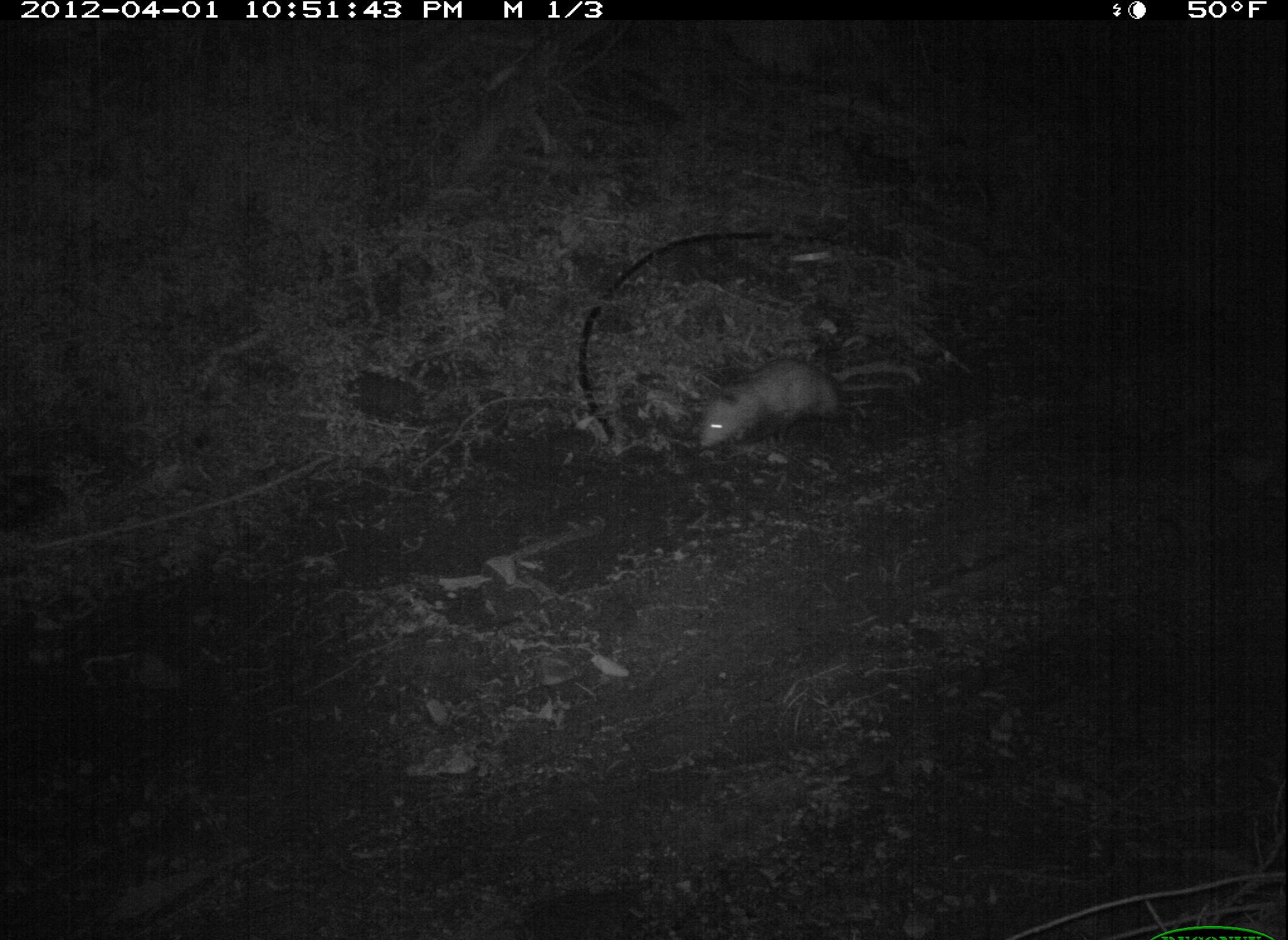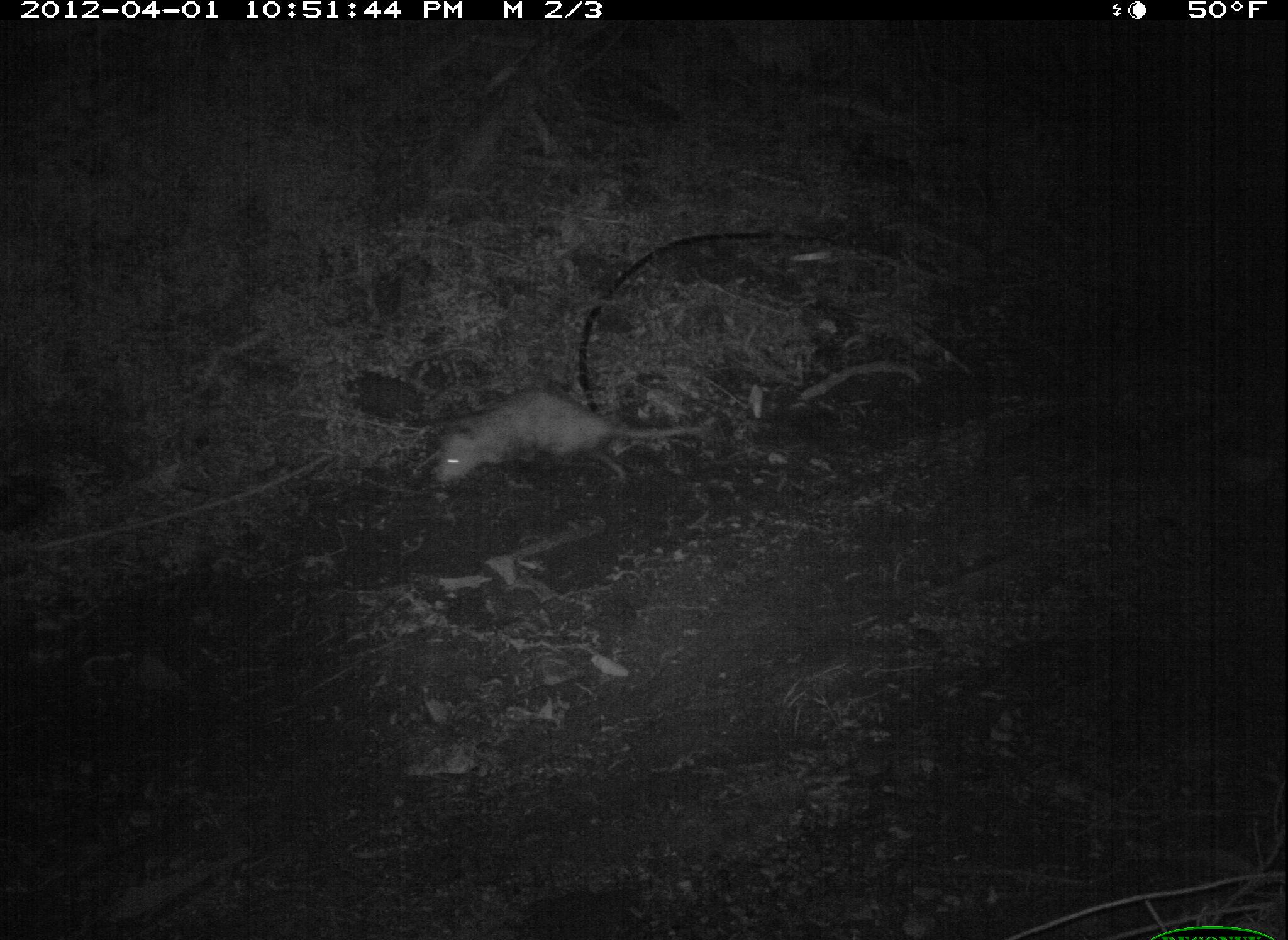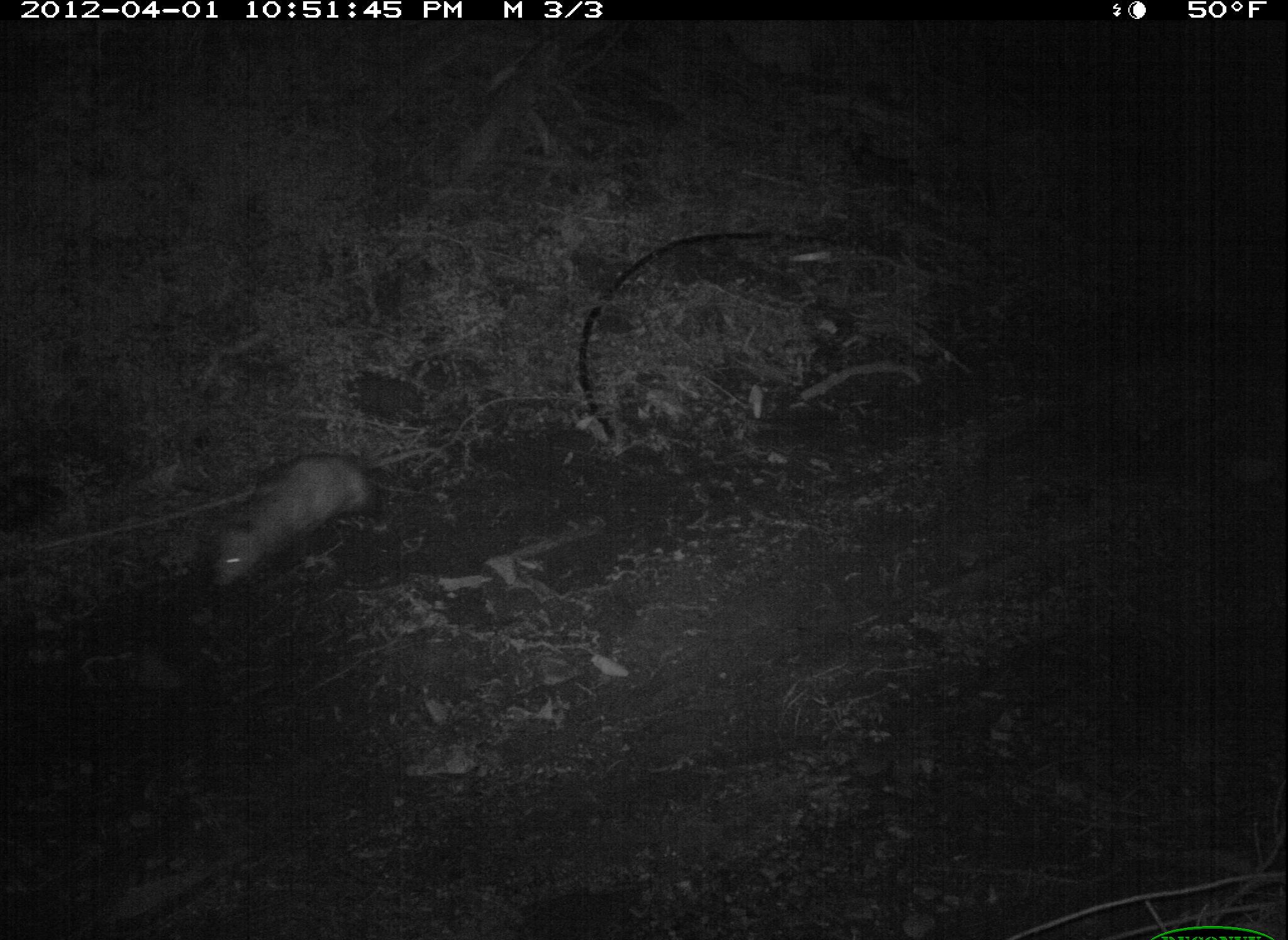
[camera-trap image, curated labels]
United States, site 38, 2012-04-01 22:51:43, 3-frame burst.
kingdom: Animalia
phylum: Chordata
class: Mammalia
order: Didelphimorphia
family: Didelphidae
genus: Didelphis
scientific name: Didelphis virginiana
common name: virginia opossum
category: opossum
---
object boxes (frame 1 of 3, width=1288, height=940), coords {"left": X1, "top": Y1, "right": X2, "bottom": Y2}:
opossum: {"left": 689, "top": 348, "right": 916, "bottom": 449}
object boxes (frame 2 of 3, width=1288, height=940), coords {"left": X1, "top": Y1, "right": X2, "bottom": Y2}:
opossum: {"left": 417, "top": 391, "right": 705, "bottom": 504}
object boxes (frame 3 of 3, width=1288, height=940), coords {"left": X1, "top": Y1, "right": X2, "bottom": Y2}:
opossum: {"left": 200, "top": 432, "right": 436, "bottom": 606}